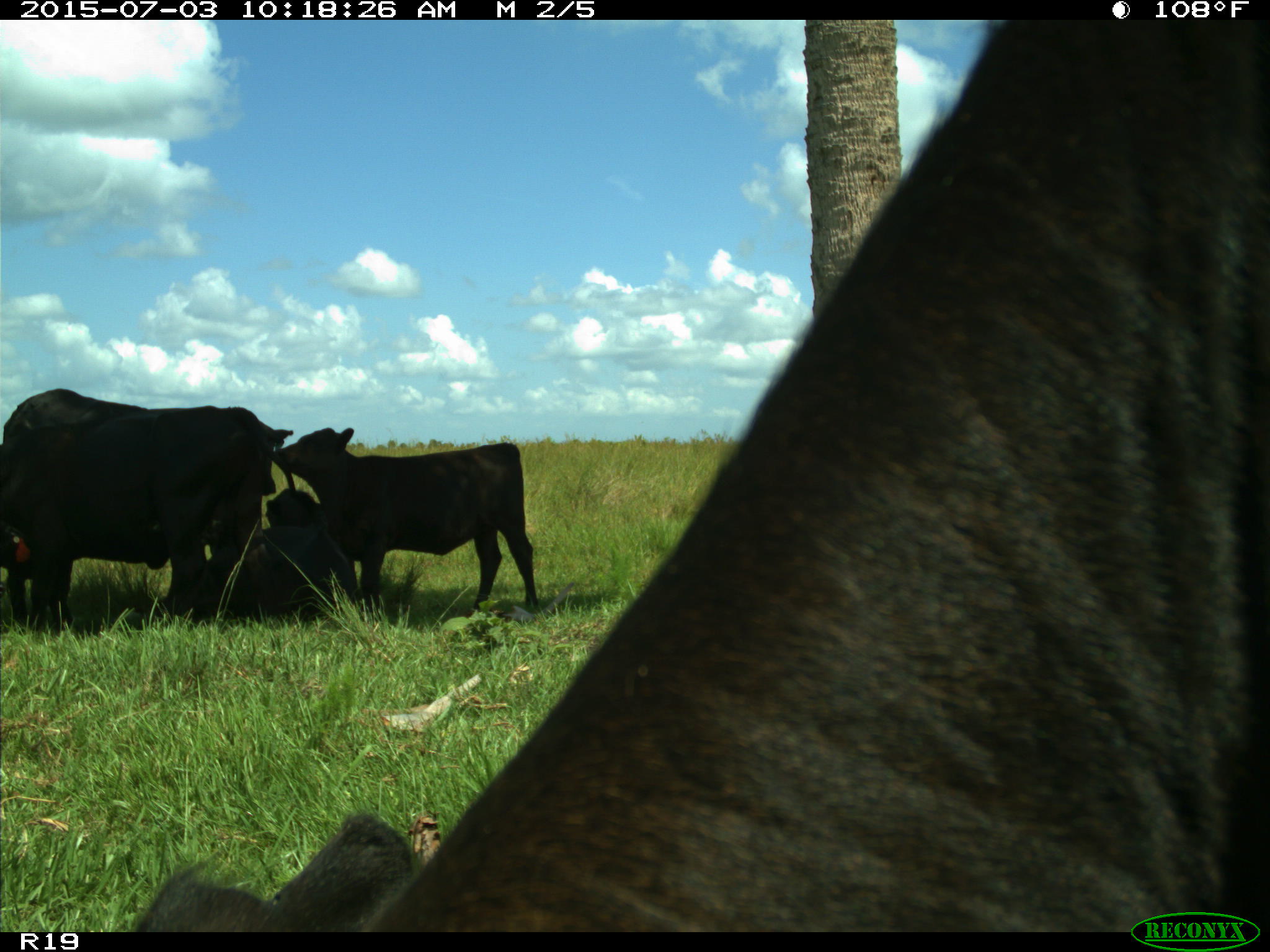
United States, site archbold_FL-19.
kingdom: Animalia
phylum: Chordata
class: Mammalia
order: Artiodactyla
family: Bovidae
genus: Bos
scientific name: Bos taurus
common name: domestic cow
Bos taurus (domestic cow).